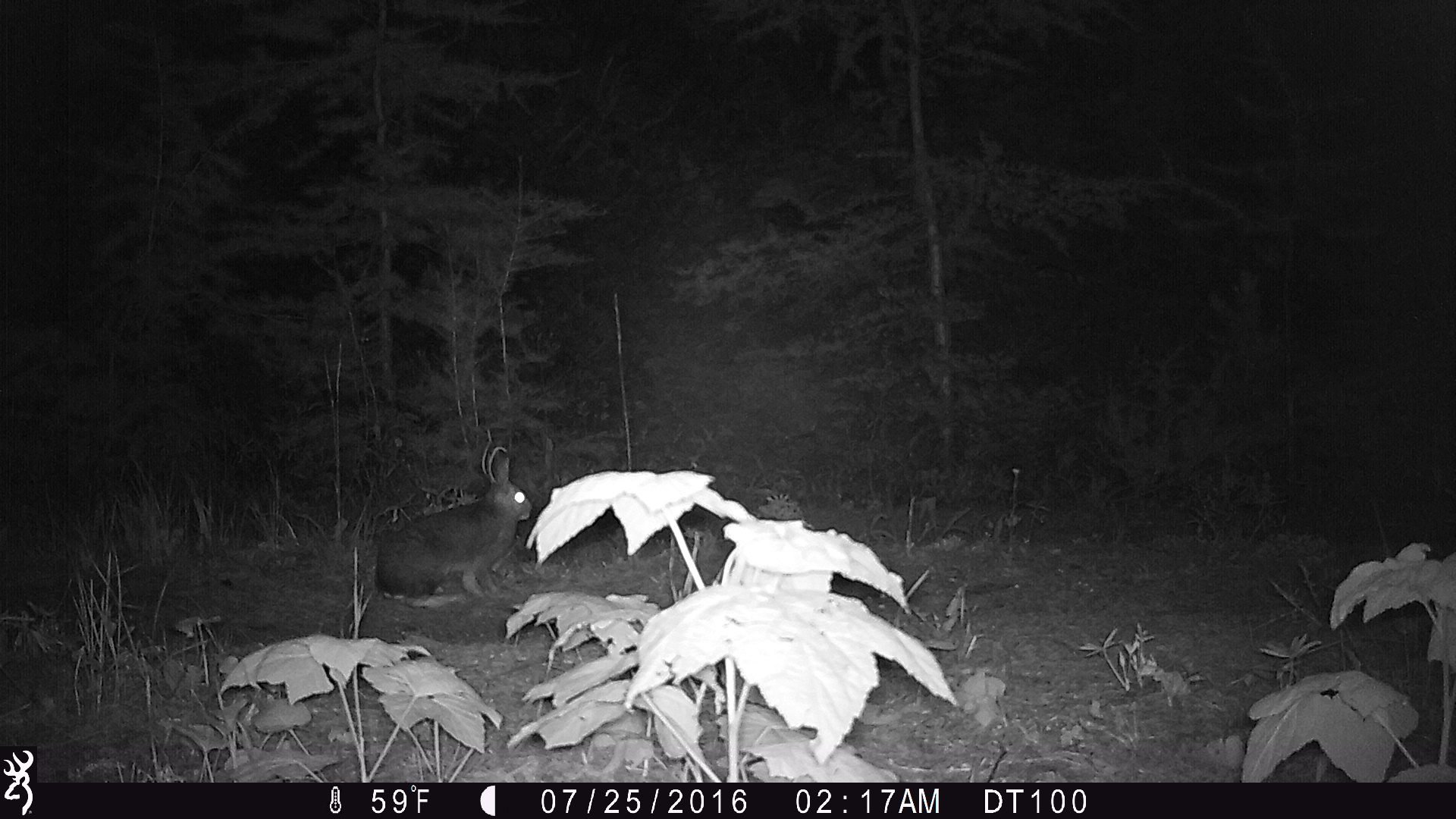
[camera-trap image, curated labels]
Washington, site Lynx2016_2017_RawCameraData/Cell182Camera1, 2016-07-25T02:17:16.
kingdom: Animalia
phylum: Chordata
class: Mammalia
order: Lagomorpha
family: Leporidae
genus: Lepus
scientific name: Lepus americanus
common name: snowshoe hare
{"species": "Lepus americanus (snowshoe hare)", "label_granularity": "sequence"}